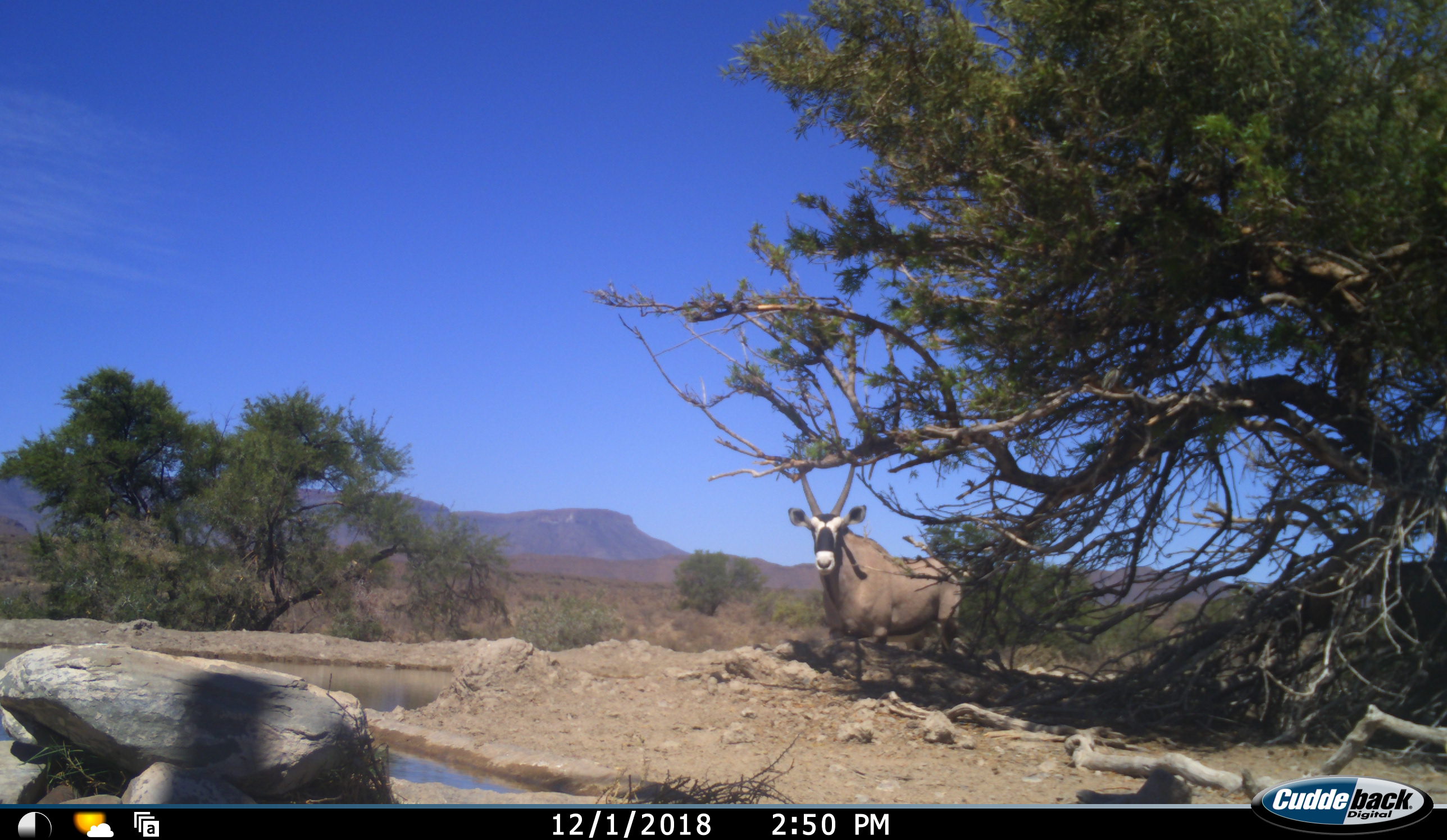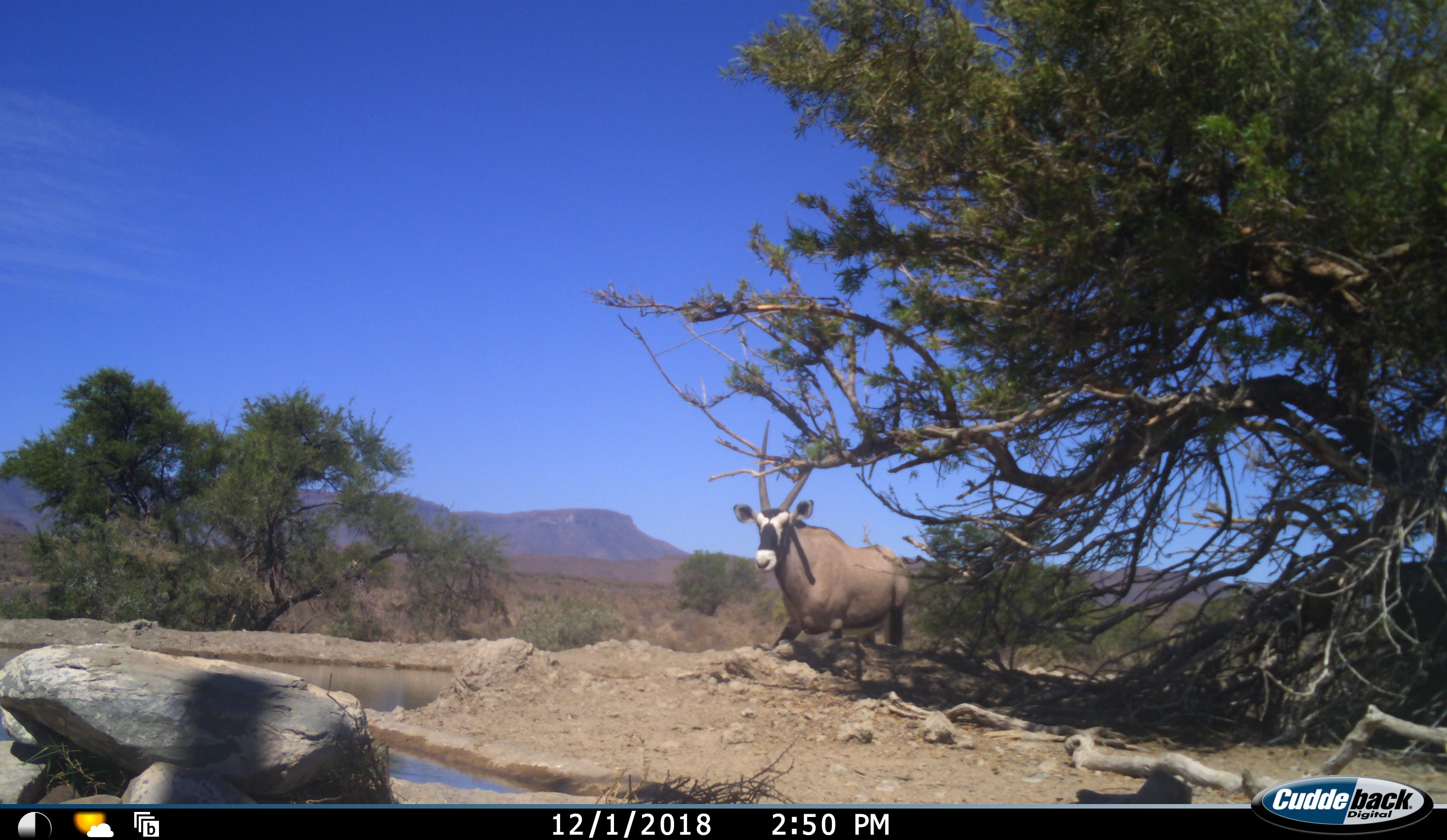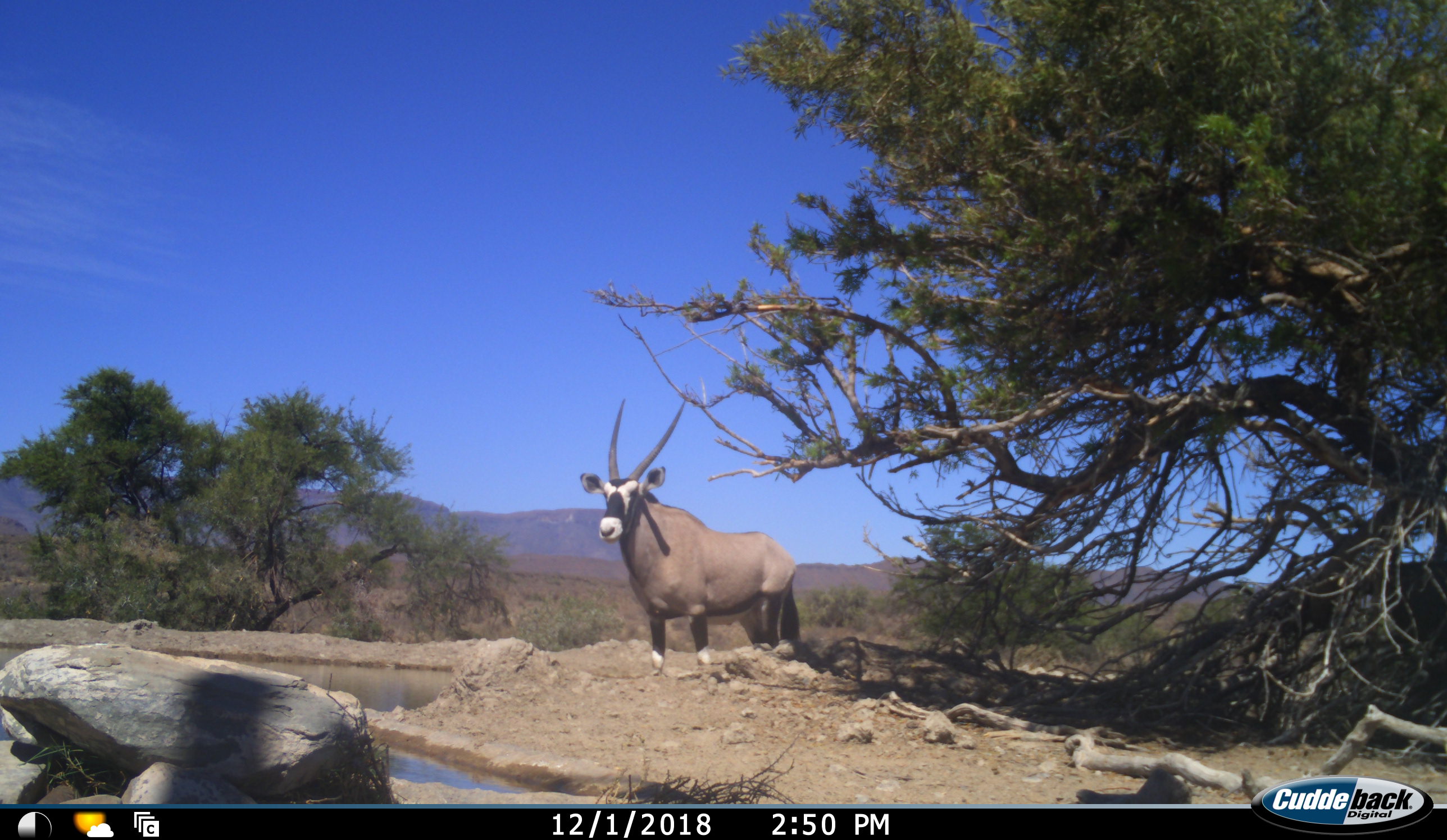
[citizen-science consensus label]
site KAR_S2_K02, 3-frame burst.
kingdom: Animalia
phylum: Chordata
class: Mammalia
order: Artiodactyla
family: Bovidae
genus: Oryx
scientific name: Oryx gazella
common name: gemsbok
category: oryx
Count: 1.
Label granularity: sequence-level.